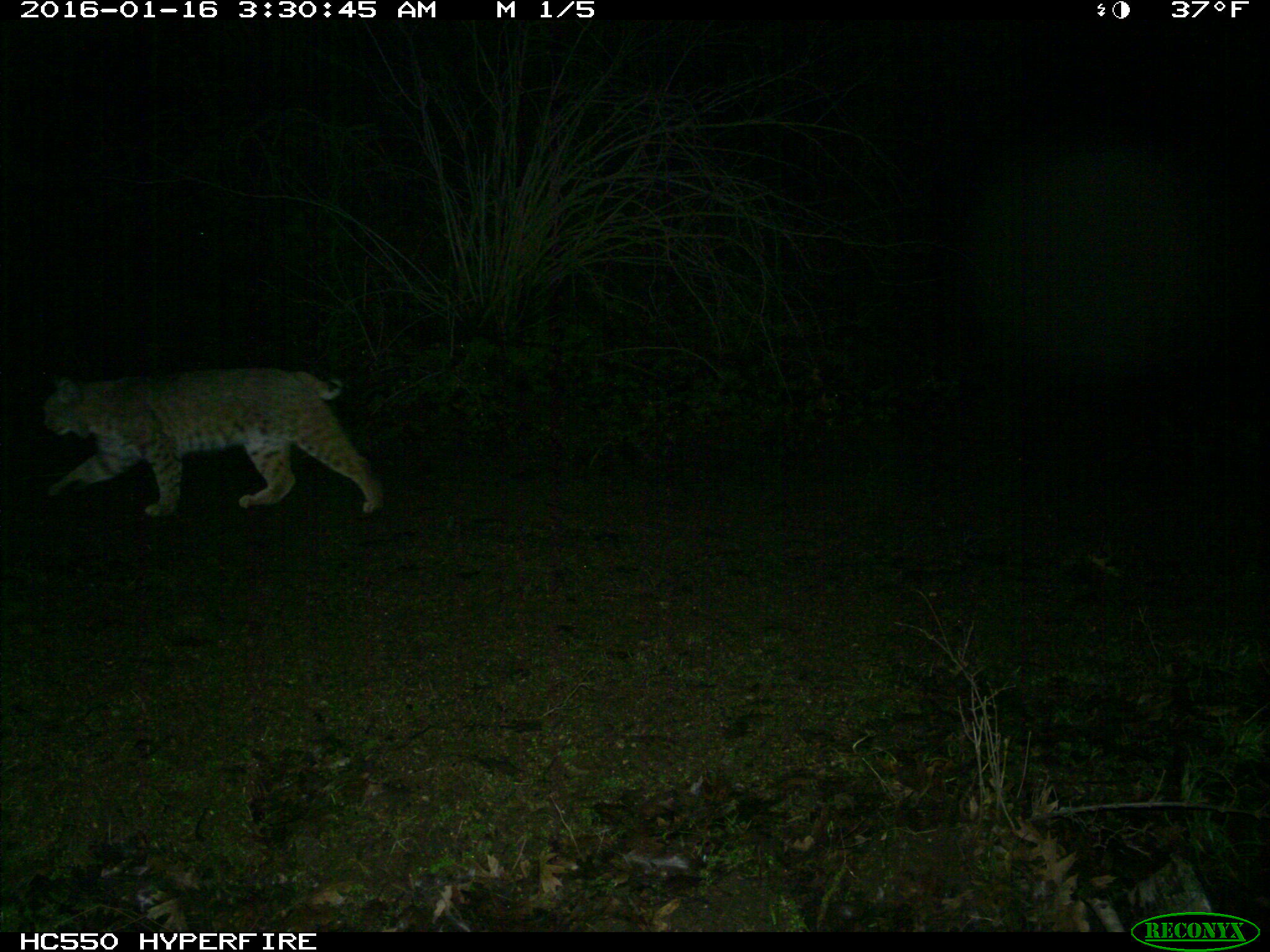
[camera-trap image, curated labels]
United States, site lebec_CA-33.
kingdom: Animalia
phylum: Chordata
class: Mammalia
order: Carnivora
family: Felidae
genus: Lynx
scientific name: Lynx rufus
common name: bobcat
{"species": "Lynx rufus (bobcat)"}